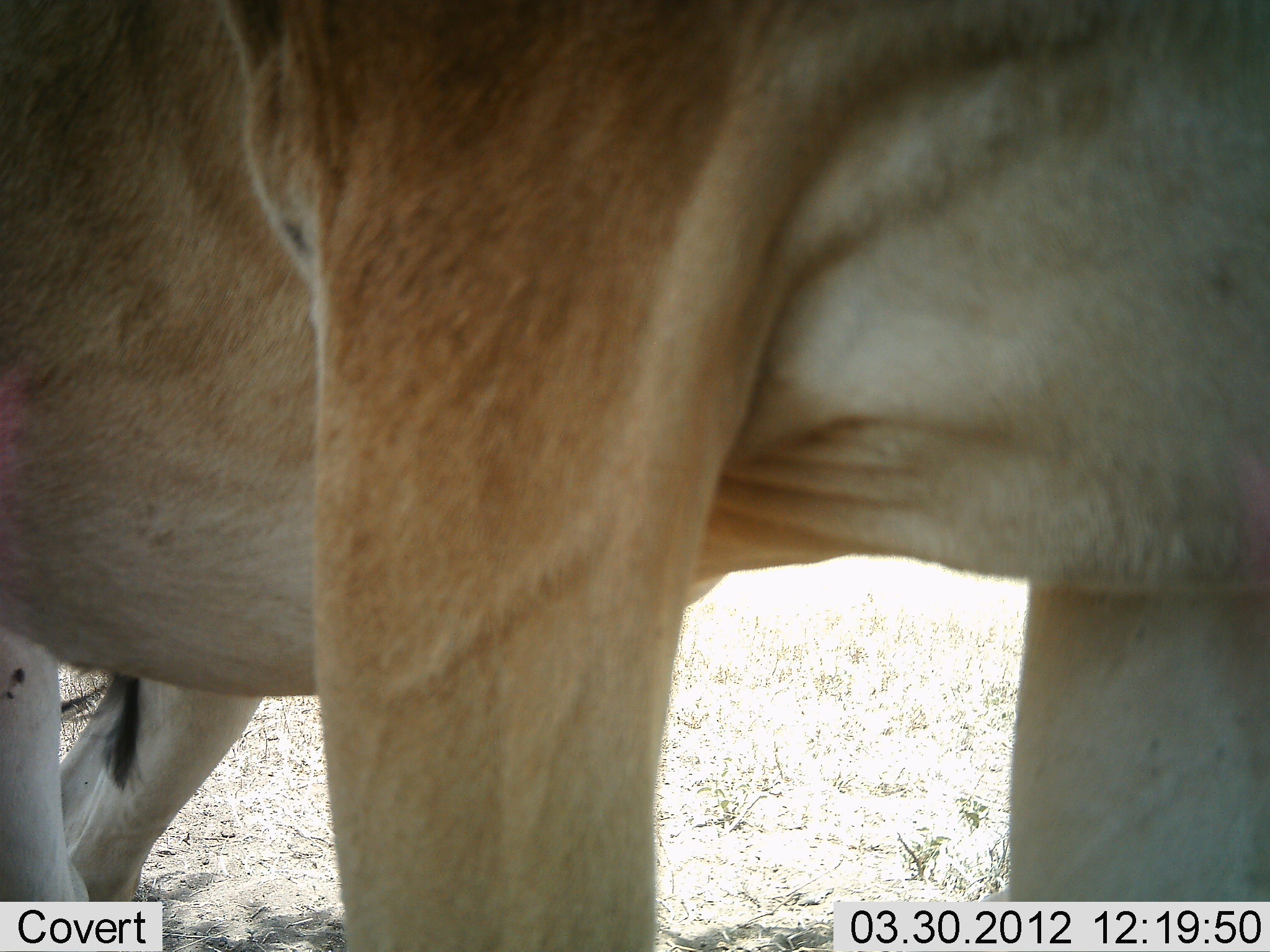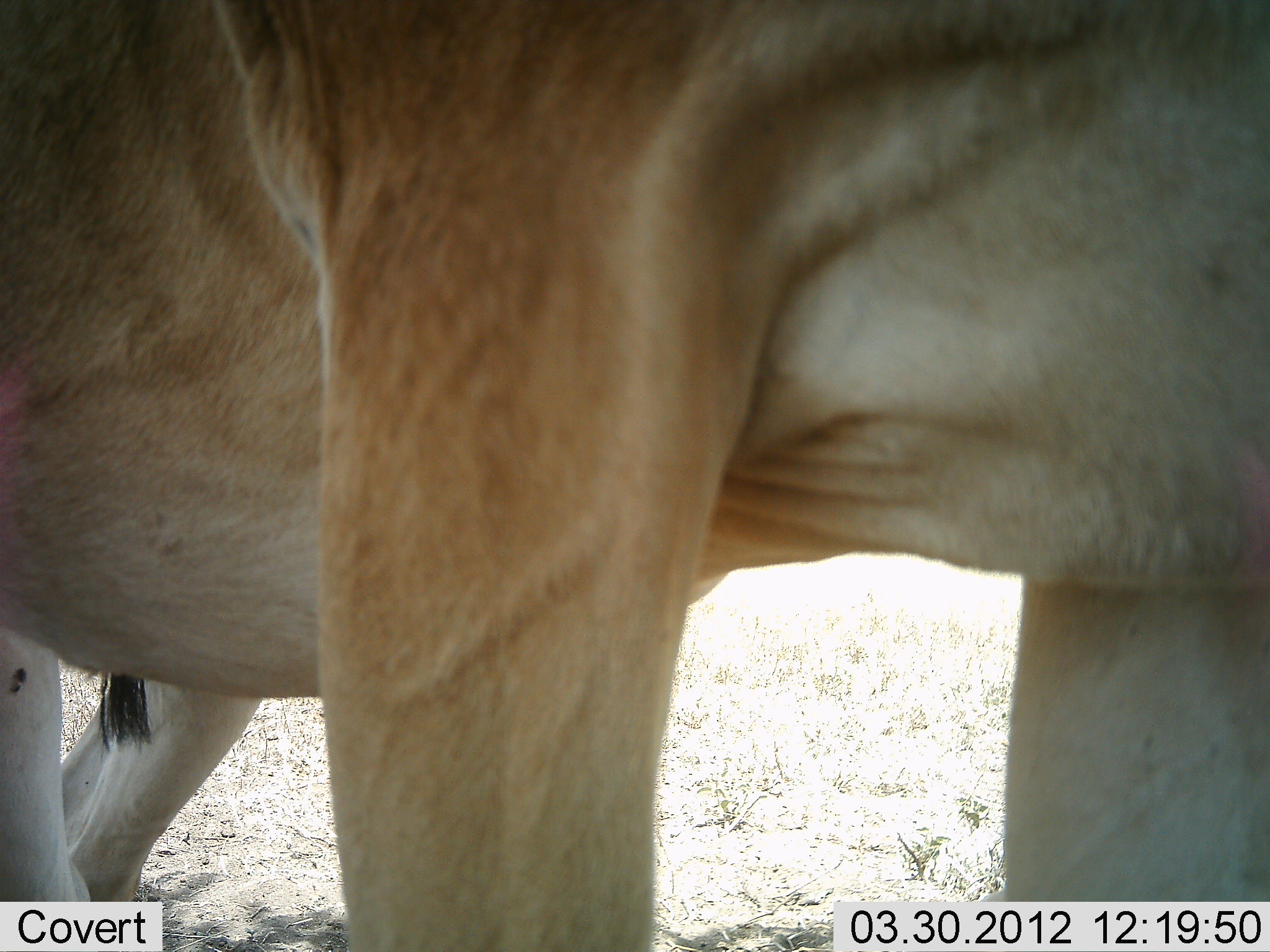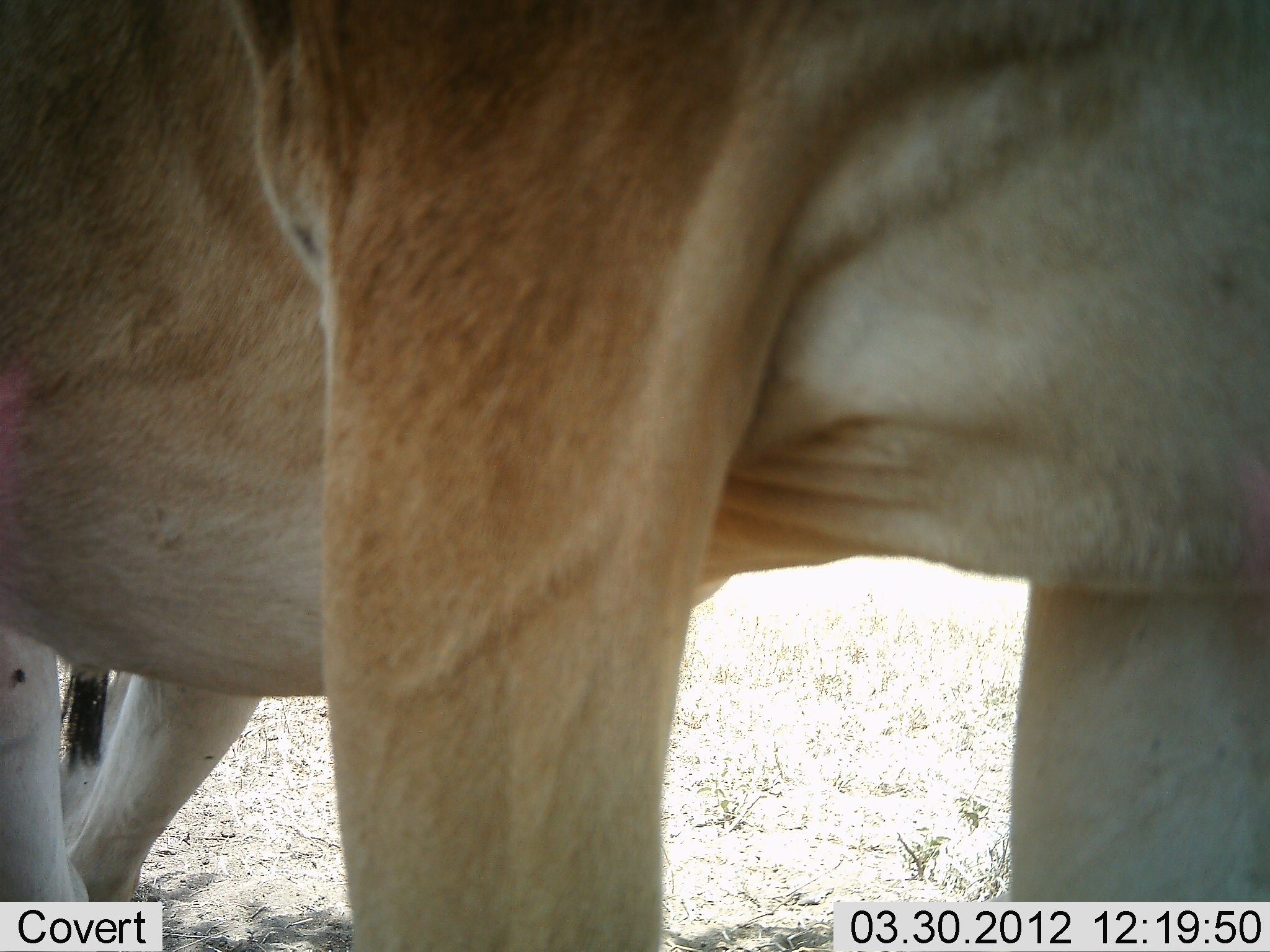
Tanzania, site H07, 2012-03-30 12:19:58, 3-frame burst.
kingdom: Animalia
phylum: Chordata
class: Mammalia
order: Artiodactyla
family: Bovidae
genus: Alcelaphus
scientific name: Alcelaphus buselaphus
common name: hartebeest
Hartebeest (Alcelaphus buselaphus), count 1. Behavior (volunteer vote fractions): standing 100%, resting 0%, moving 0%, interacting 0%. Young present (vote fraction): 0%. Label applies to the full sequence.